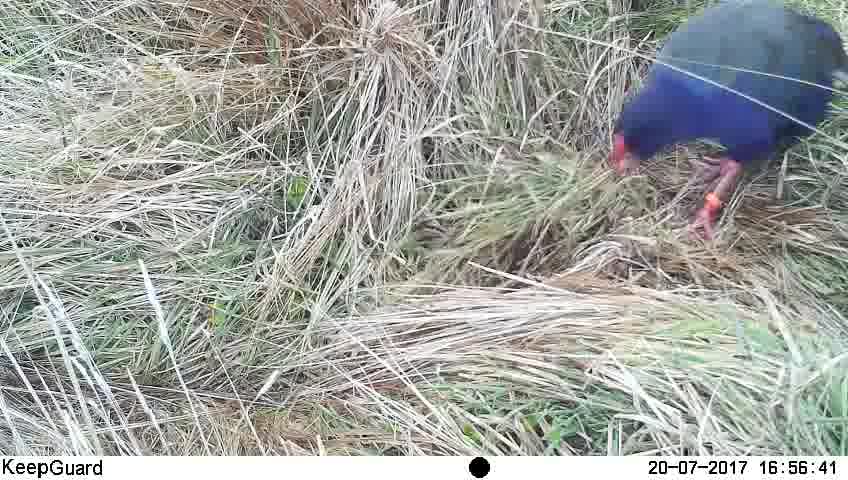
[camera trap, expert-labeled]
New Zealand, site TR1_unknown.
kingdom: Animalia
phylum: Chordata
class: Aves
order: Gruiformes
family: Rallidae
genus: Porphyrio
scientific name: Porphyrio mantelli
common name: takahe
Takahe (Porphyrio mantelli).